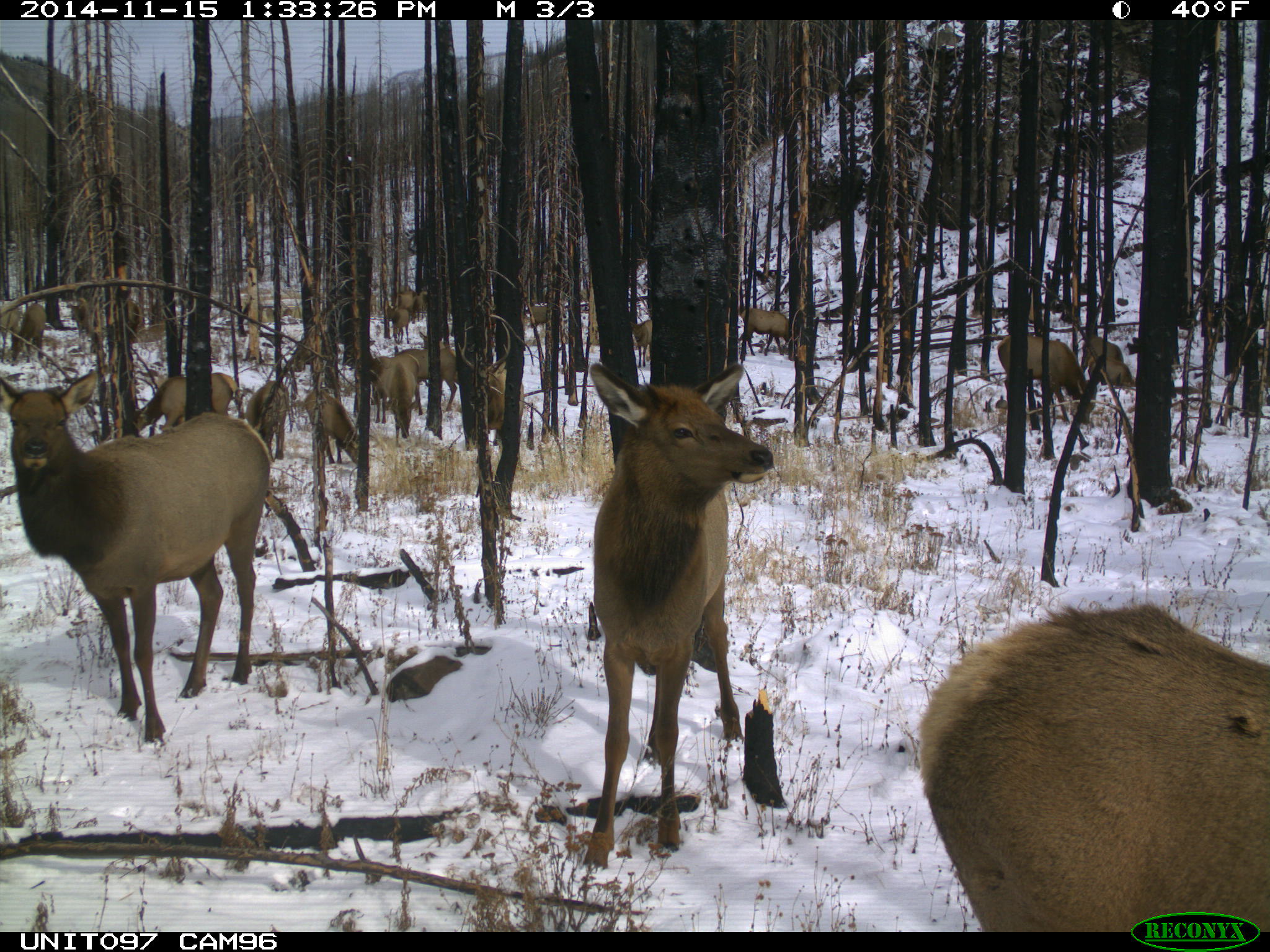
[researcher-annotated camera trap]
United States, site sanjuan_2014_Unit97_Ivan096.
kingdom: Animalia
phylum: Chordata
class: Mammalia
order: Artiodactyla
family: Cervidae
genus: Cervus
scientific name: Cervus elaphus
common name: red deer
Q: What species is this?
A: Cervus elaphus (red deer).